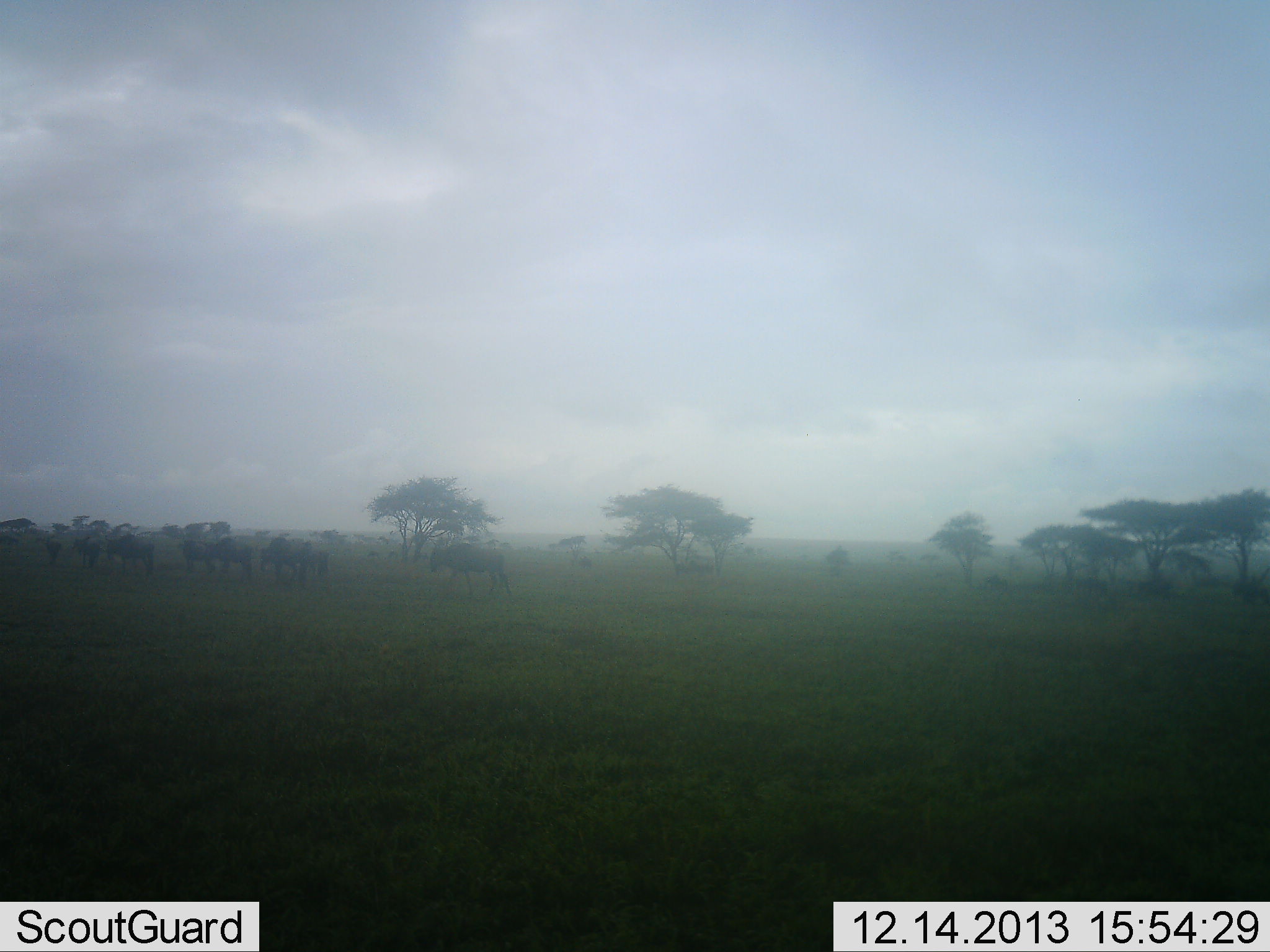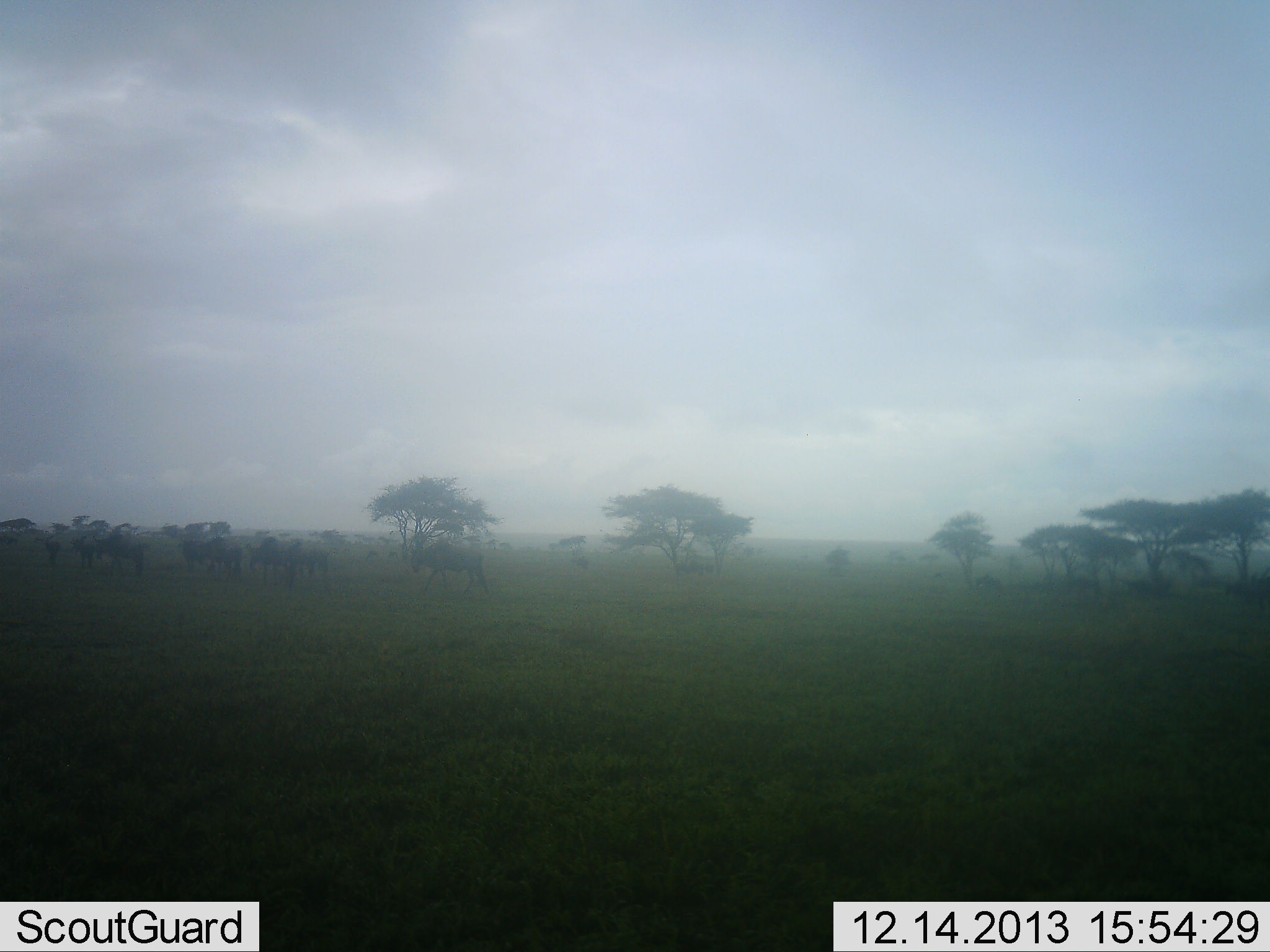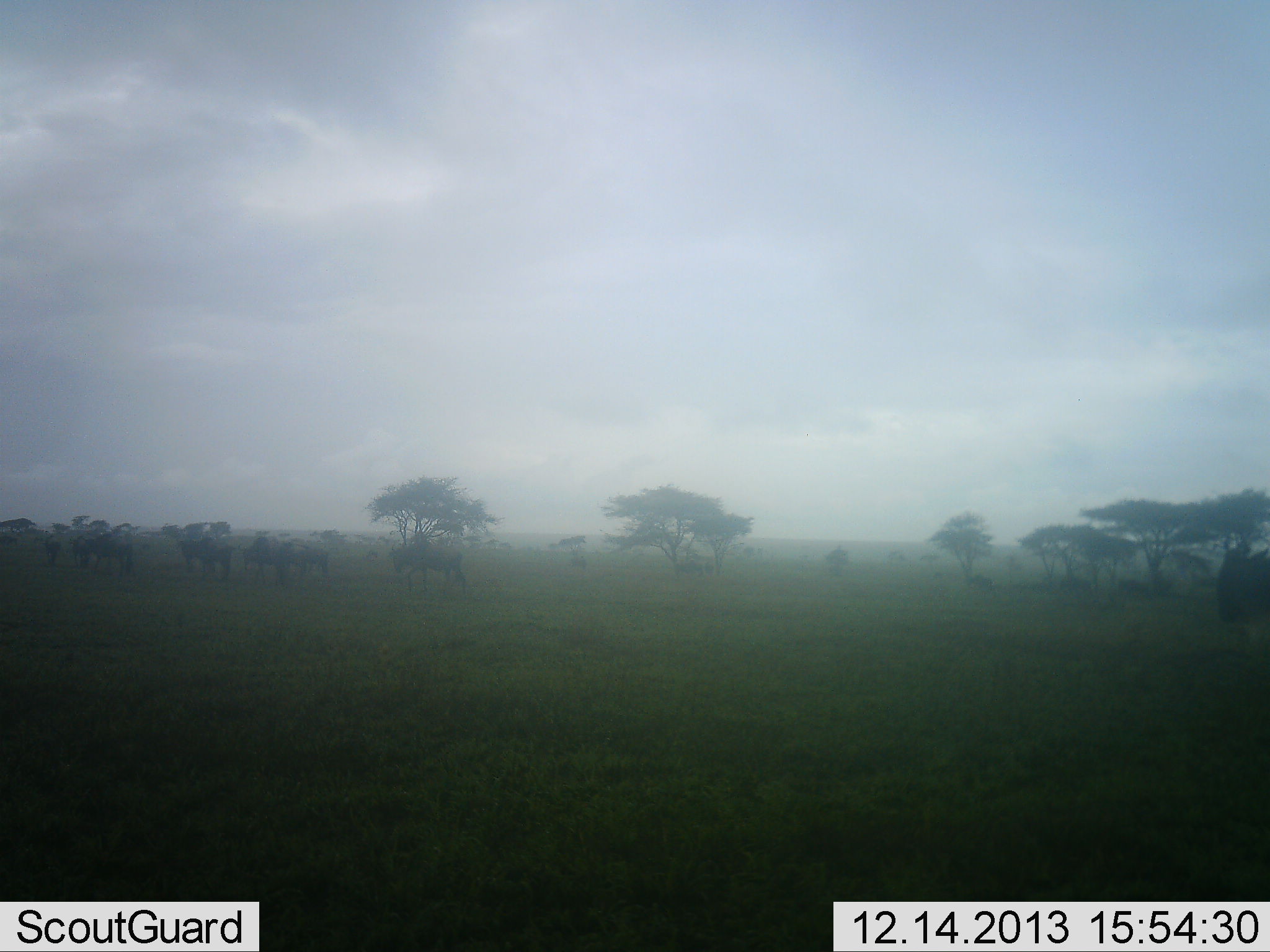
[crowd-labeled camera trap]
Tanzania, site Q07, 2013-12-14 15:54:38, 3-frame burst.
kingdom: Animalia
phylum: Chordata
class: Mammalia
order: Artiodactyla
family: Bovidae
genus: Connochaetes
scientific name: Connochaetes taurinus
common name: blue wildebeest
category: wildebeest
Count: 10.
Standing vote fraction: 0%.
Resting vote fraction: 0%.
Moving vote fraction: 80%.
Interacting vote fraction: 0%.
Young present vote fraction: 0%.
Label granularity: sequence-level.